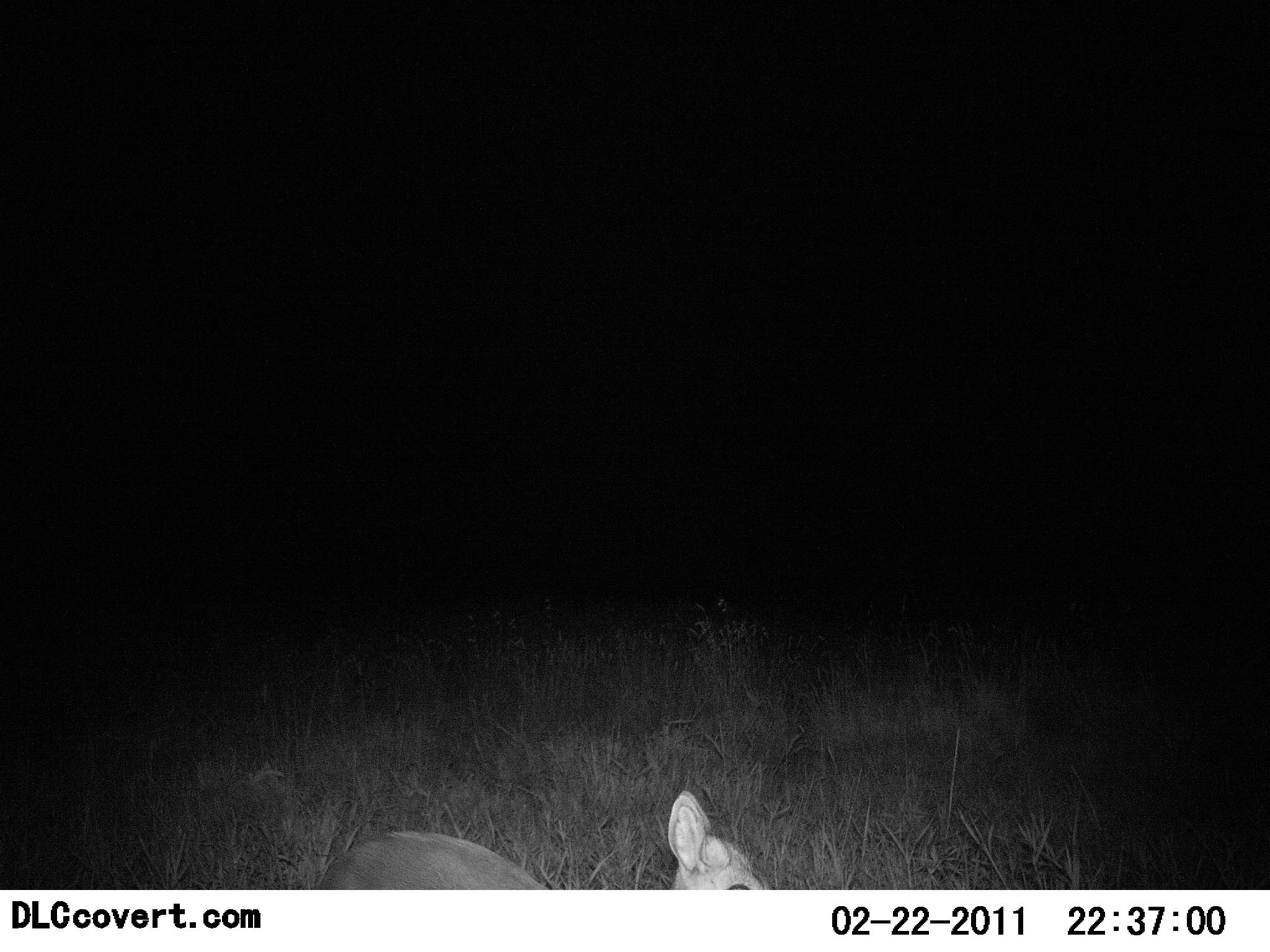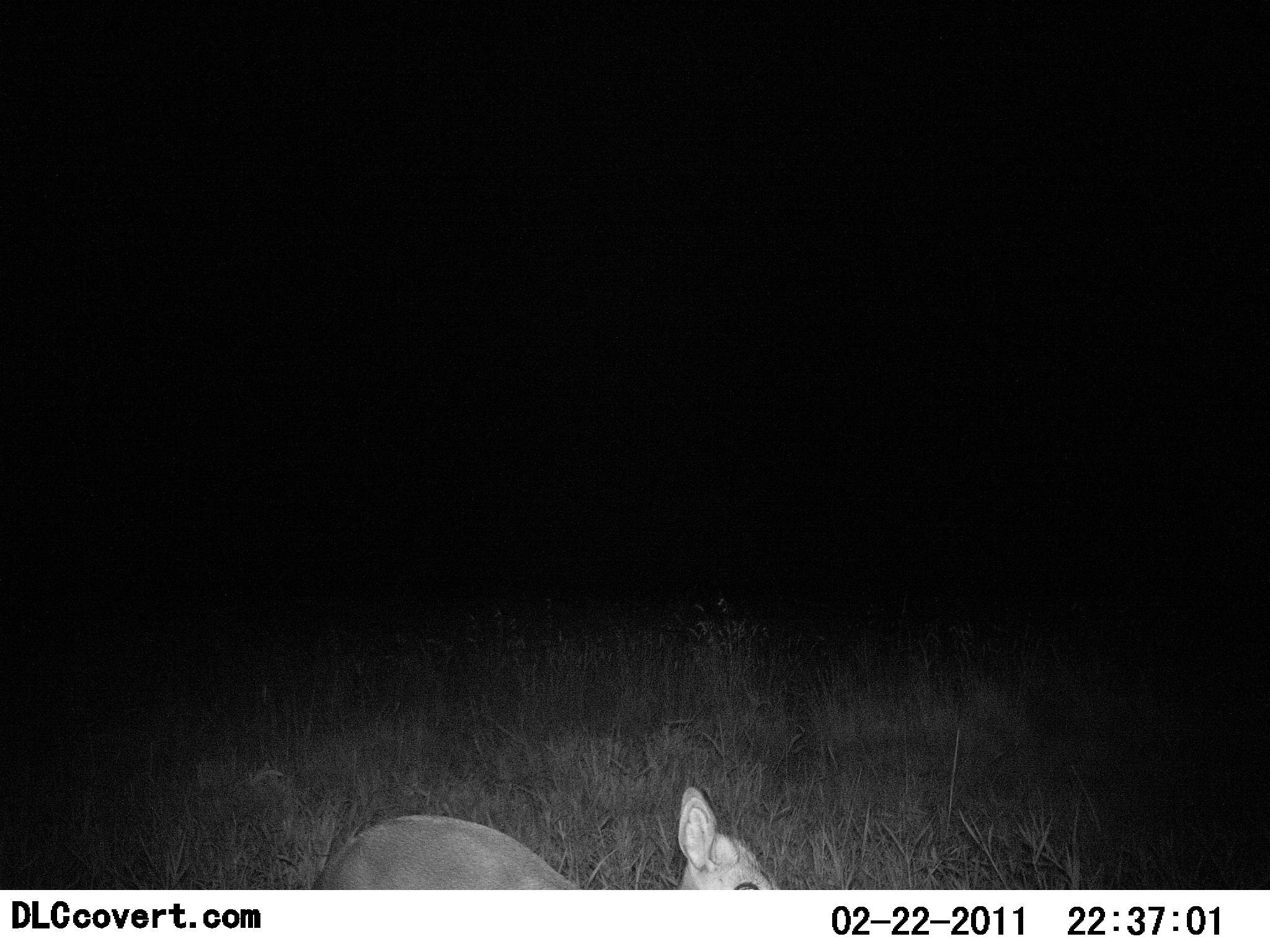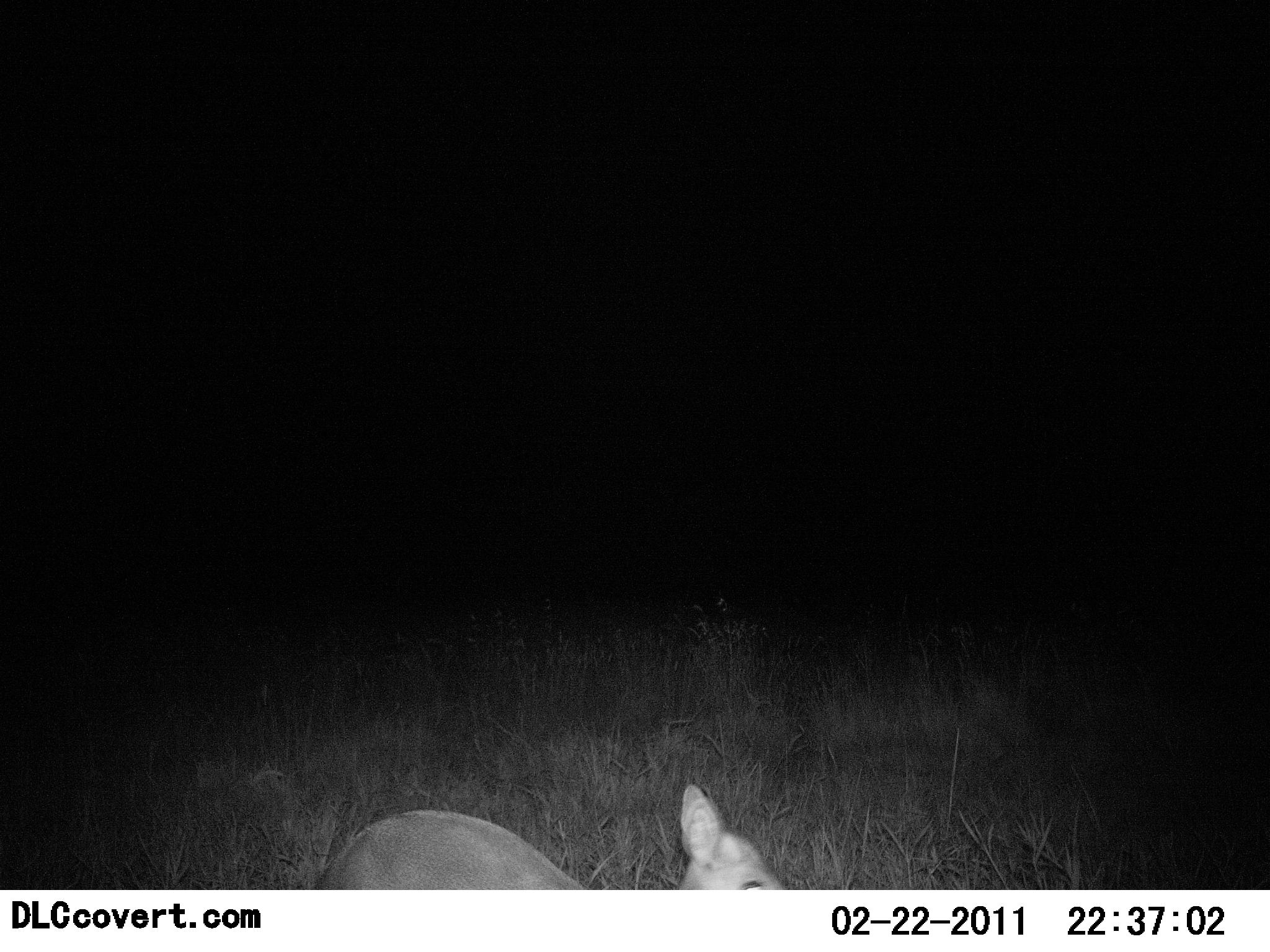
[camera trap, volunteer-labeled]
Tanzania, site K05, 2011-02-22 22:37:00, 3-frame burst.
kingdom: Animalia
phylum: Chordata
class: Mammalia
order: Artiodactyla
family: Bovidae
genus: Madoqua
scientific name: Madoqua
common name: dikdik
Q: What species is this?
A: Dikdik (Madoqua).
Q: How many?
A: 1.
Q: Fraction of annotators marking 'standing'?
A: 80%.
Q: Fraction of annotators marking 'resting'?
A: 10%.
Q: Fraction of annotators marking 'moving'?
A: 0%.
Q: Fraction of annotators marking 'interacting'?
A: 0%.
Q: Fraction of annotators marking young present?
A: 0%.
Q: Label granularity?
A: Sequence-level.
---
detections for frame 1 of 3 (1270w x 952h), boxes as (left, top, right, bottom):
animal: (312, 788, 774, 890)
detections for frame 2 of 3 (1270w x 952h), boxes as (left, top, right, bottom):
animal: (312, 788, 781, 890)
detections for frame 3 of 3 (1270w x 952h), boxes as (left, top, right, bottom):
animal: (312, 782, 791, 890)